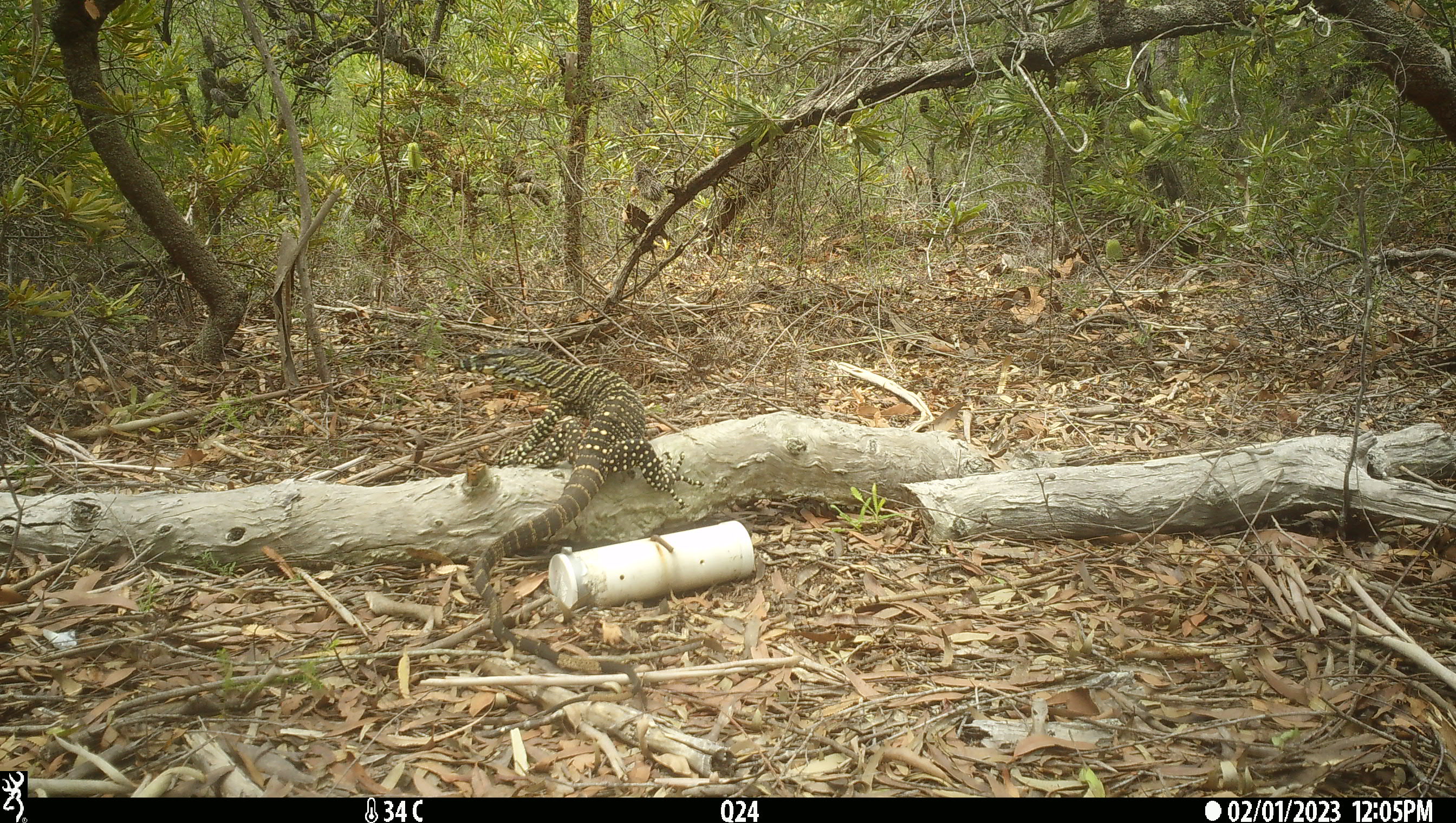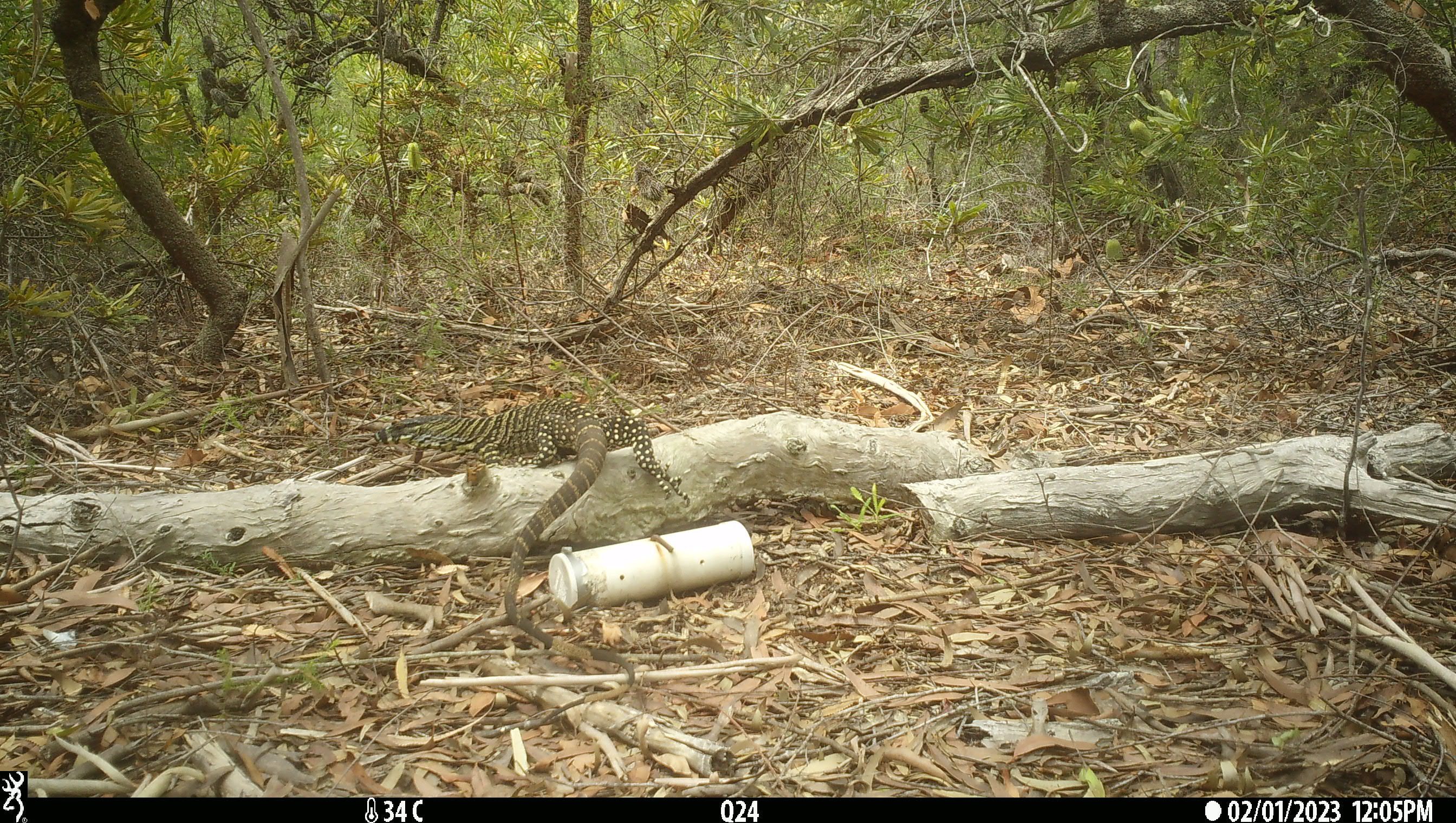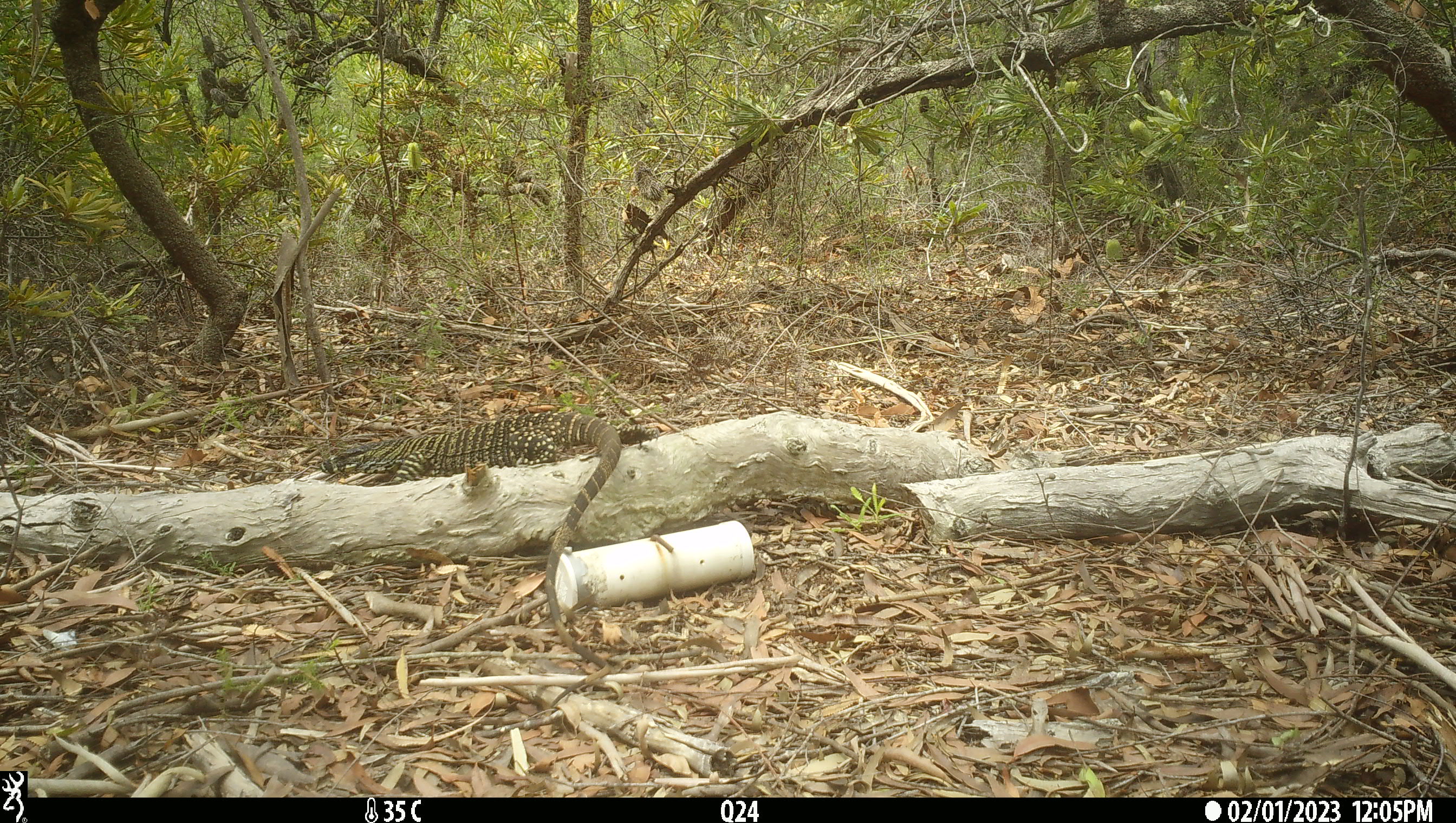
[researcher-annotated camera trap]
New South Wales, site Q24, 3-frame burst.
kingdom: Animalia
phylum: Chordata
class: Reptilia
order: Squamata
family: Varanidae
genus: Varanus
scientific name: Varanus varius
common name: lace monitor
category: goanna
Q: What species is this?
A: Goanna (lace monitor) (Varanus varius).